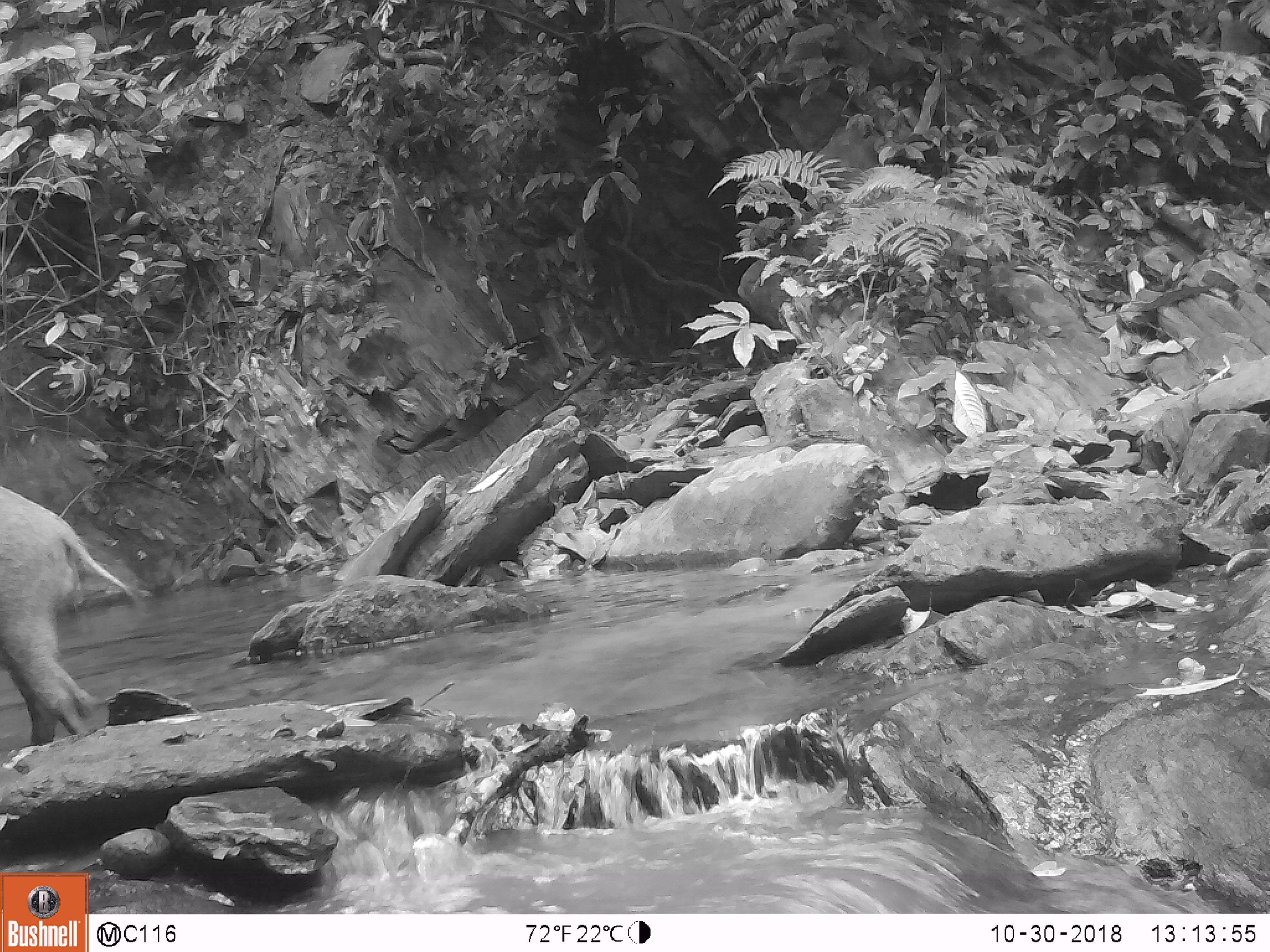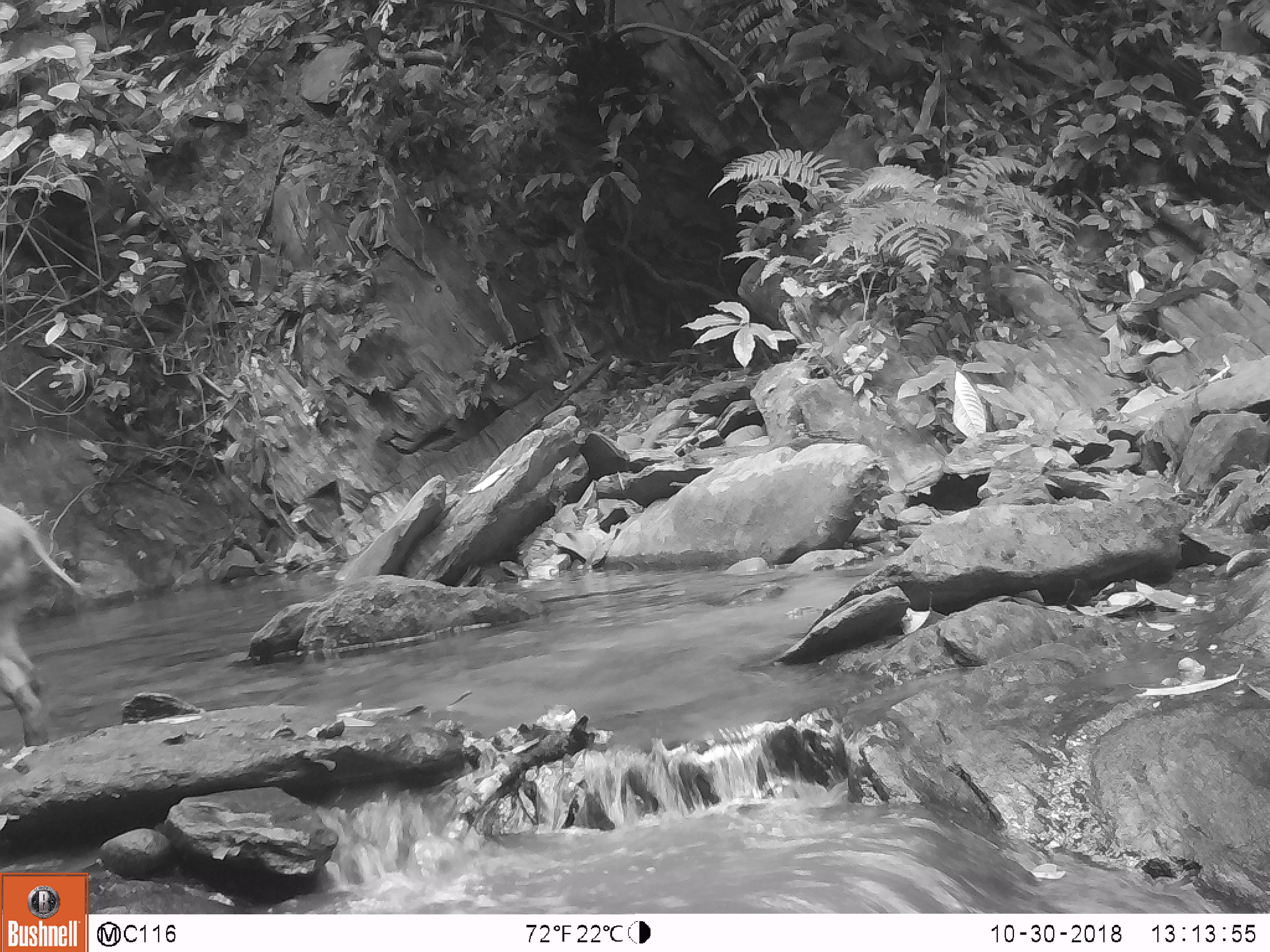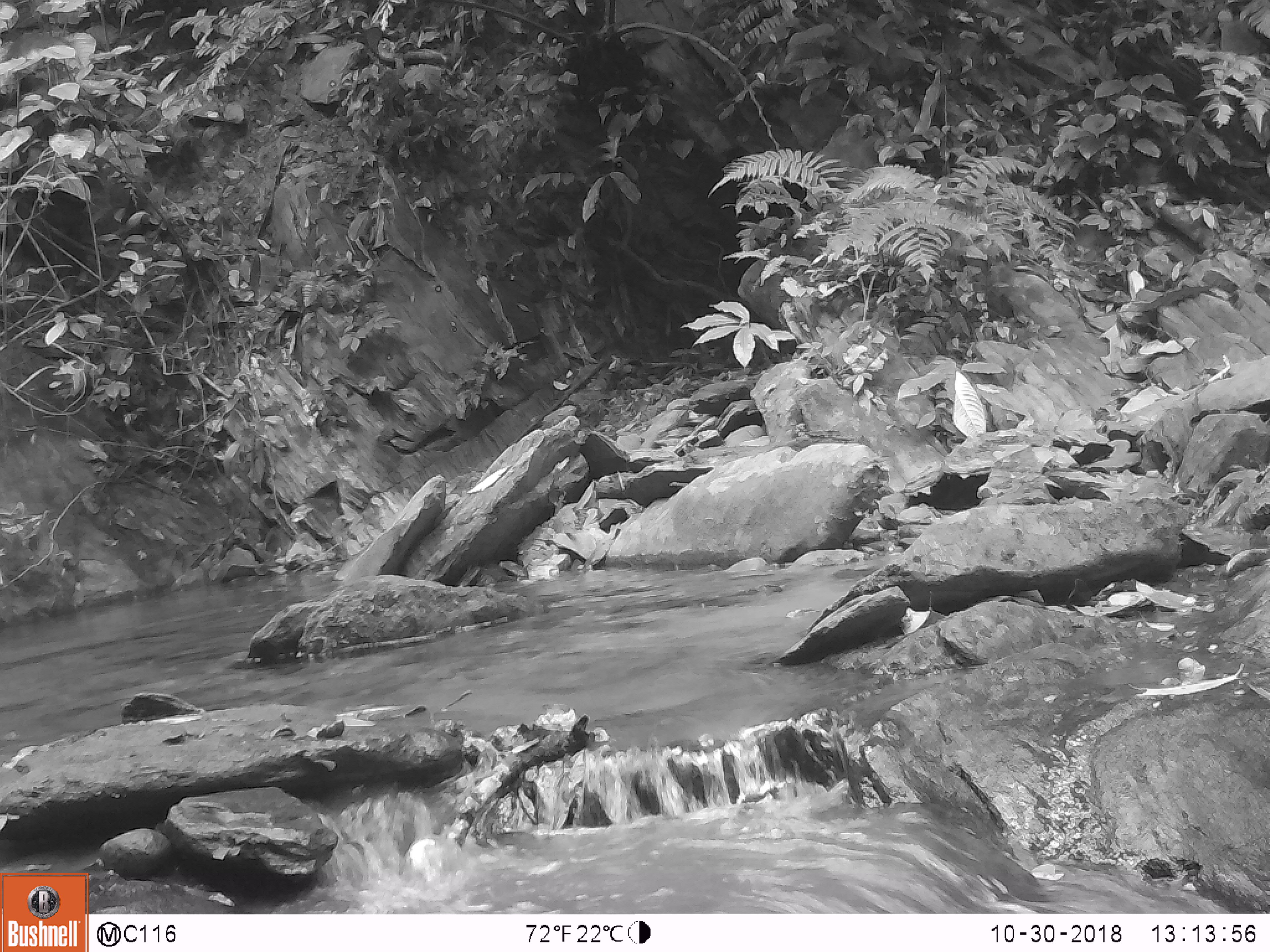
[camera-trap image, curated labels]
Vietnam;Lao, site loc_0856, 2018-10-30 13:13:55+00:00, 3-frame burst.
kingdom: Animalia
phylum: Chordata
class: Mammalia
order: Artiodactyla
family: Suidae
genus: Sus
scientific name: Sus scrofa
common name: eurasian wild pig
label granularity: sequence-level